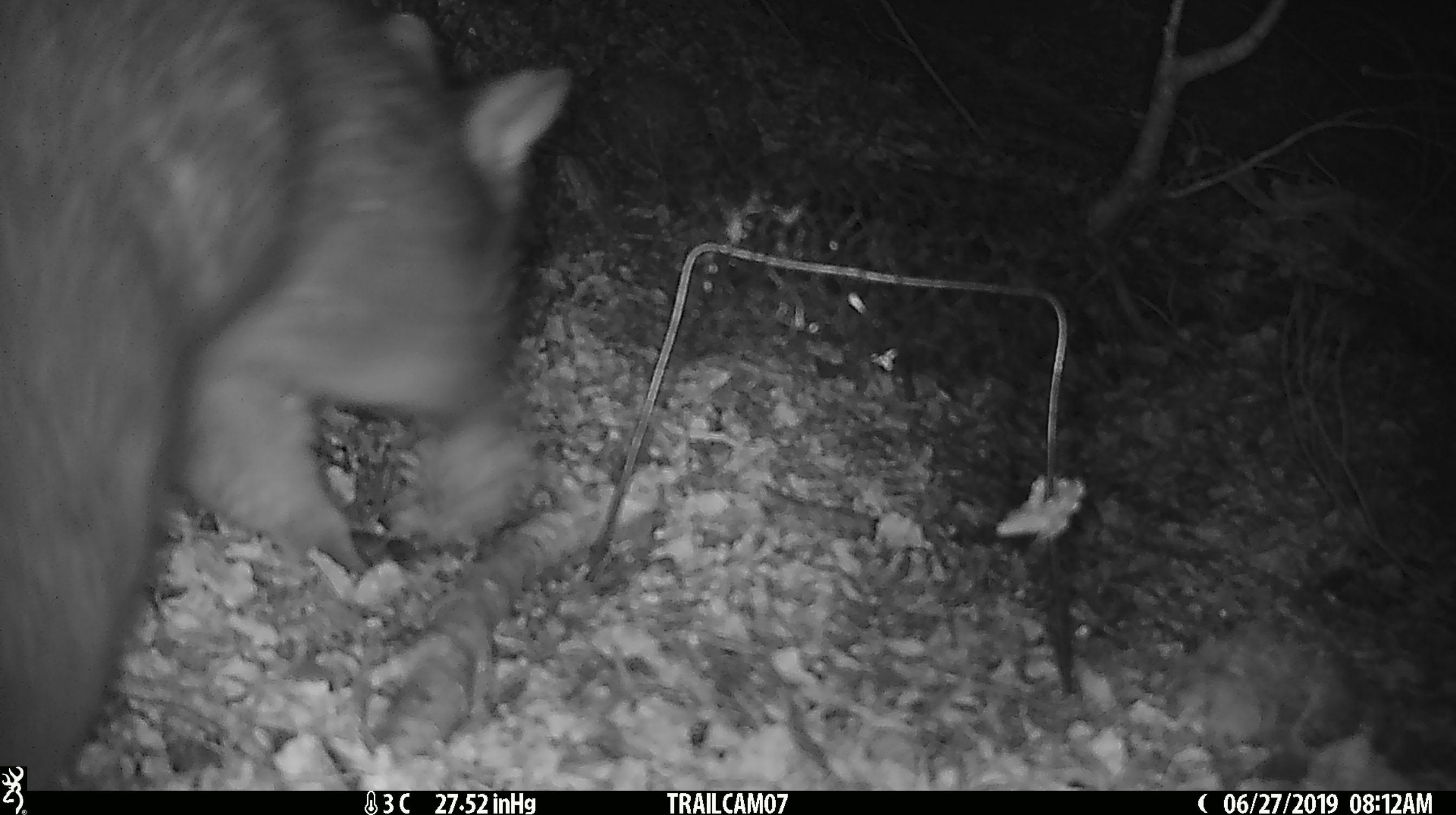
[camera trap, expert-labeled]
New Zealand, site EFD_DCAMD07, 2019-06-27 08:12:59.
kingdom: Animalia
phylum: Chordata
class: Mammalia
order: Diprotodontia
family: Phalangeridae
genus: Trichosurus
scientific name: Trichosurus vulpecula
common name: common brushtail possum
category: possum